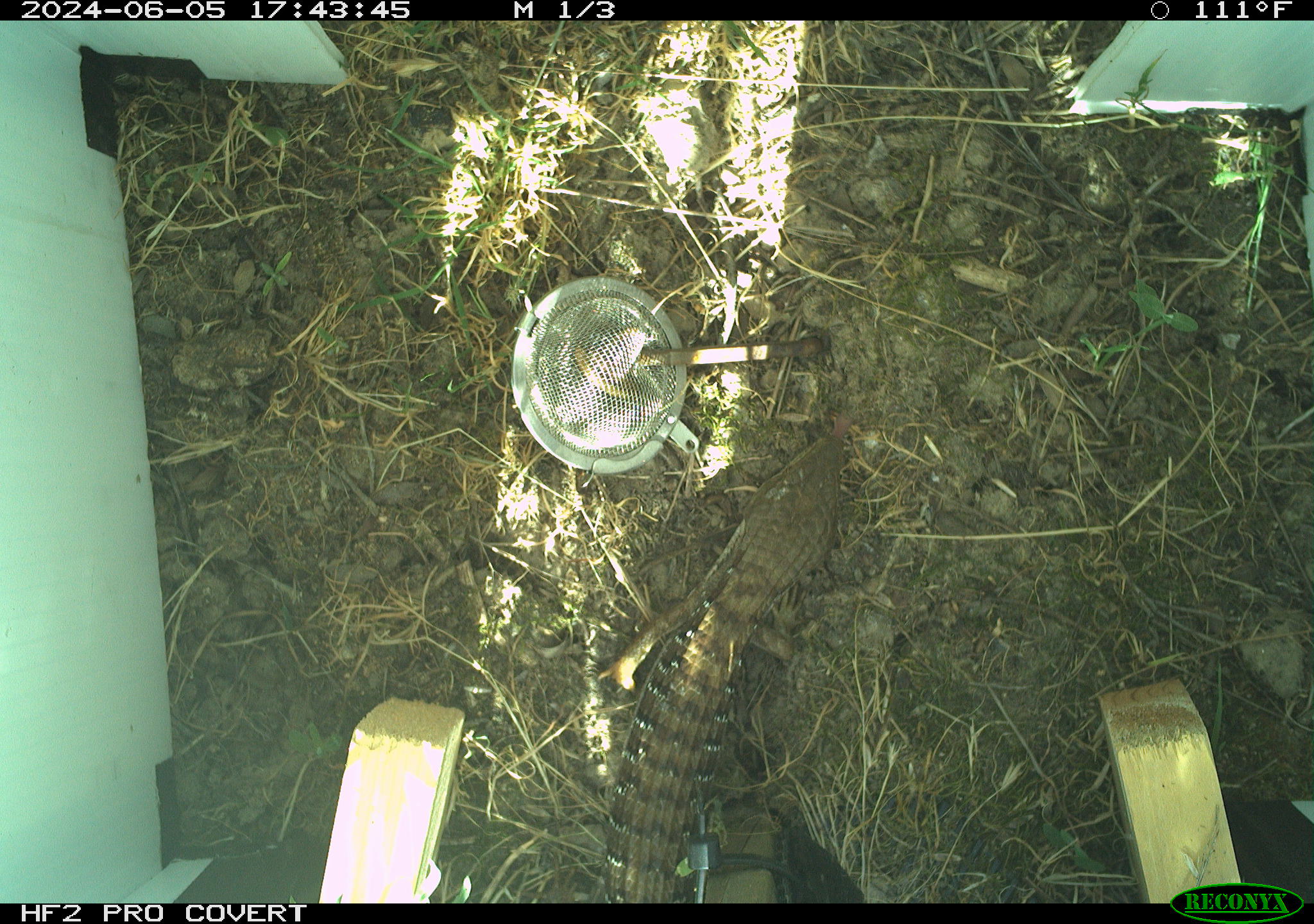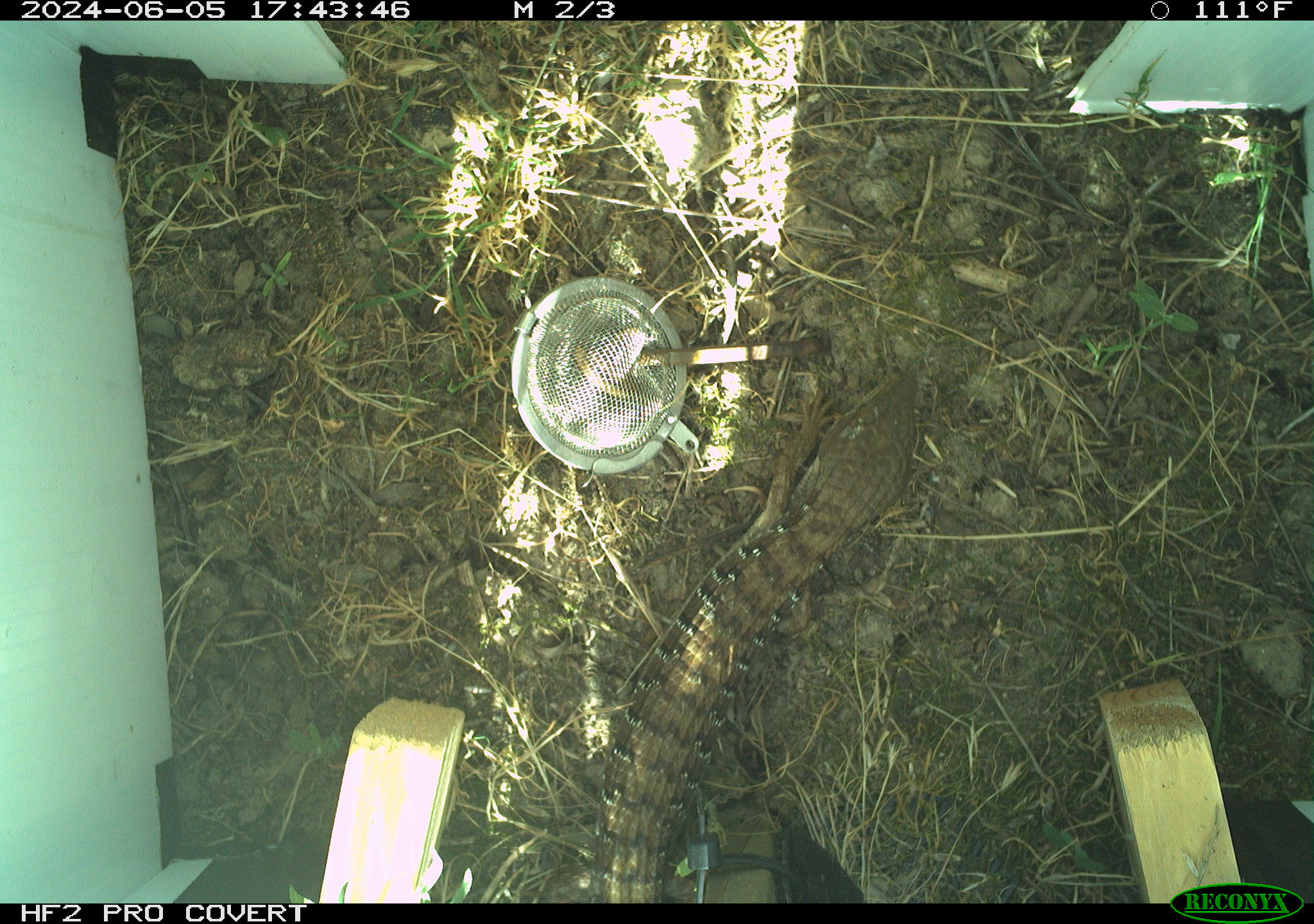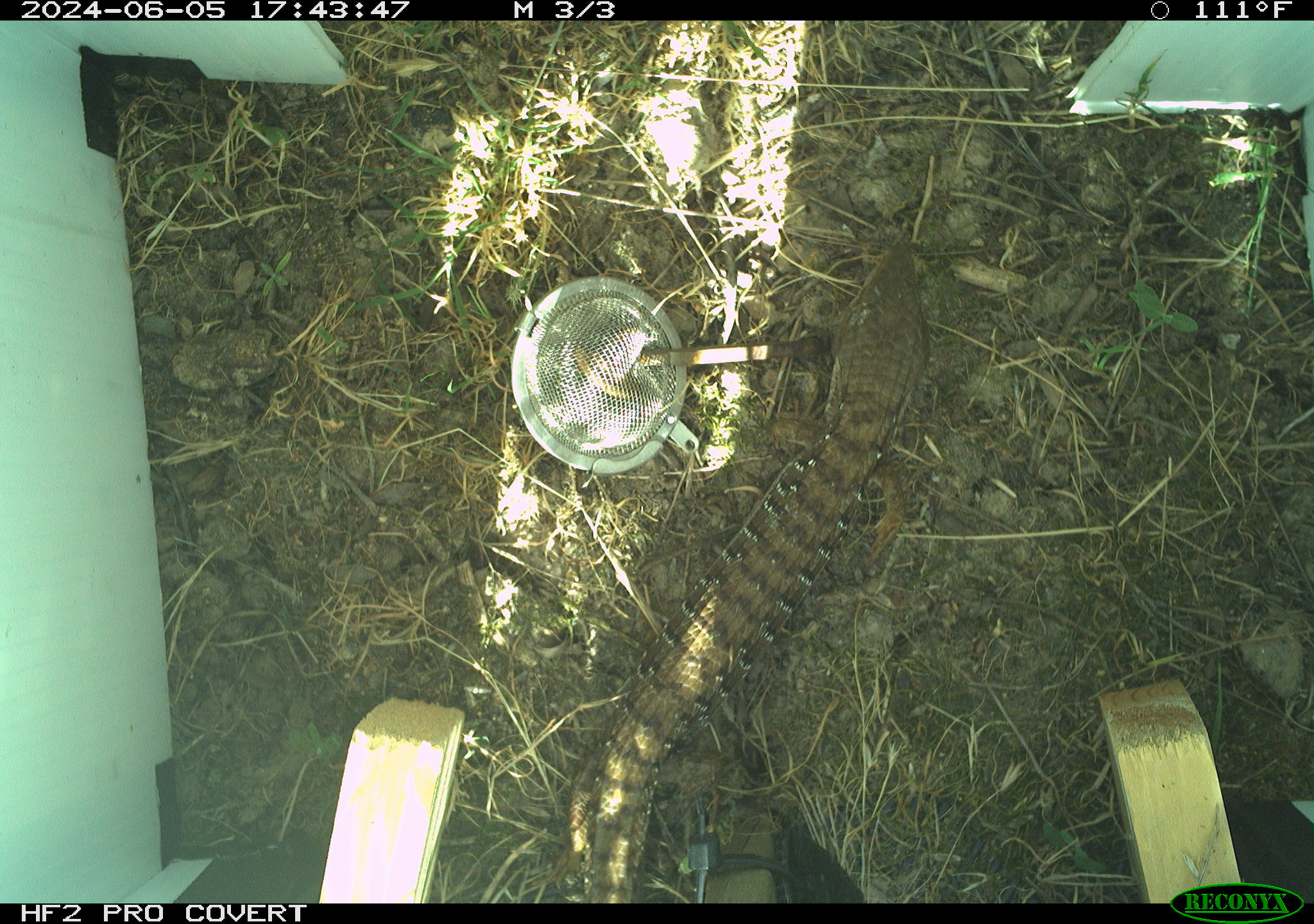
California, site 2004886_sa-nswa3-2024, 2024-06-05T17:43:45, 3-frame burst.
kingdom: Animalia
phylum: Chordata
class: Reptilia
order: Squamata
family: Anguidae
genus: Elgaria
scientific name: Elgaria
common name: alligator lizards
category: elgaria species